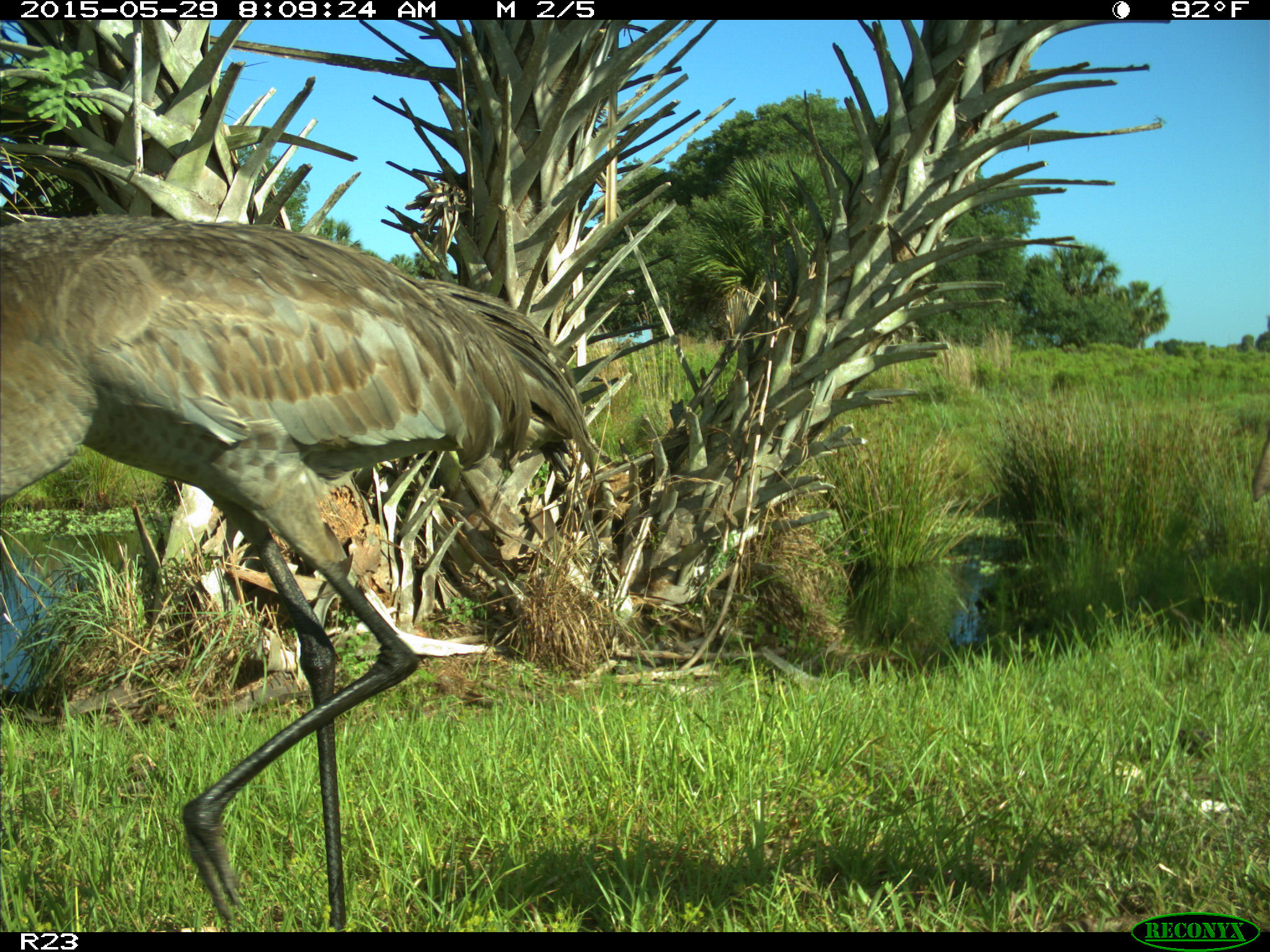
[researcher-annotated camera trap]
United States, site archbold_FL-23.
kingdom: Animalia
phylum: Chordata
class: Mammalia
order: Artiodactyla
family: Bovidae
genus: Bos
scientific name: Bos taurus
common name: domestic cow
Bos taurus (domestic cow).